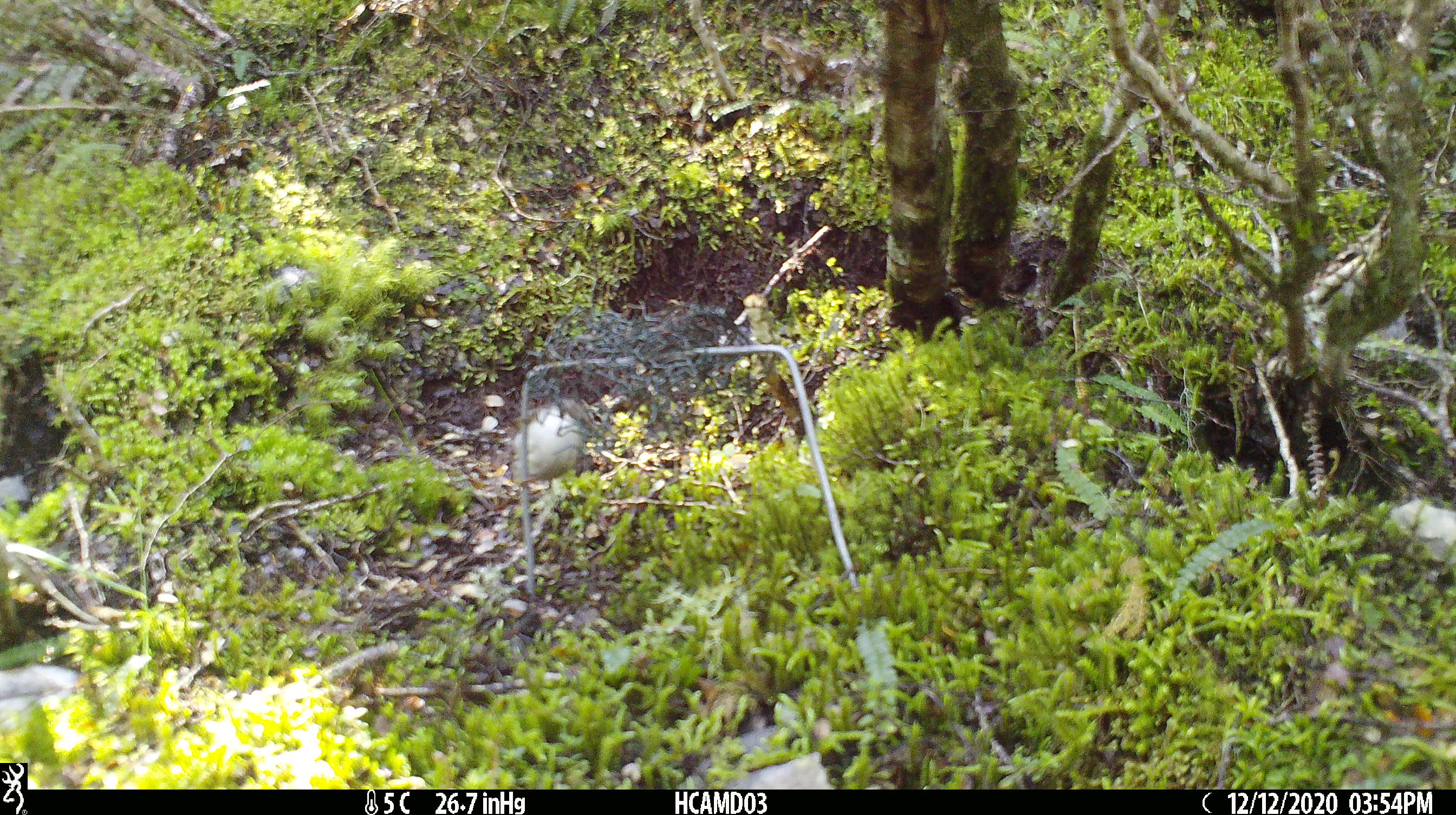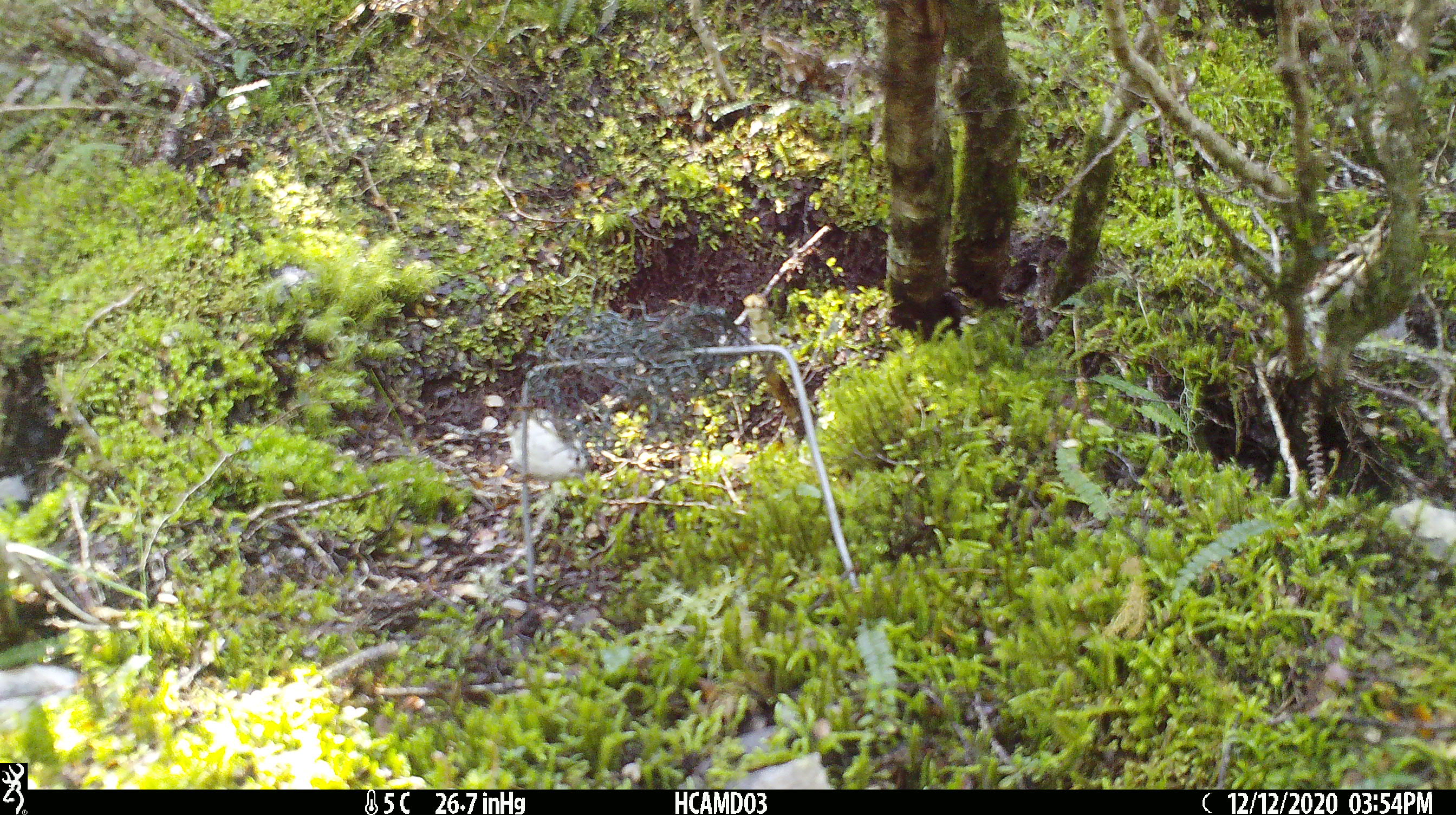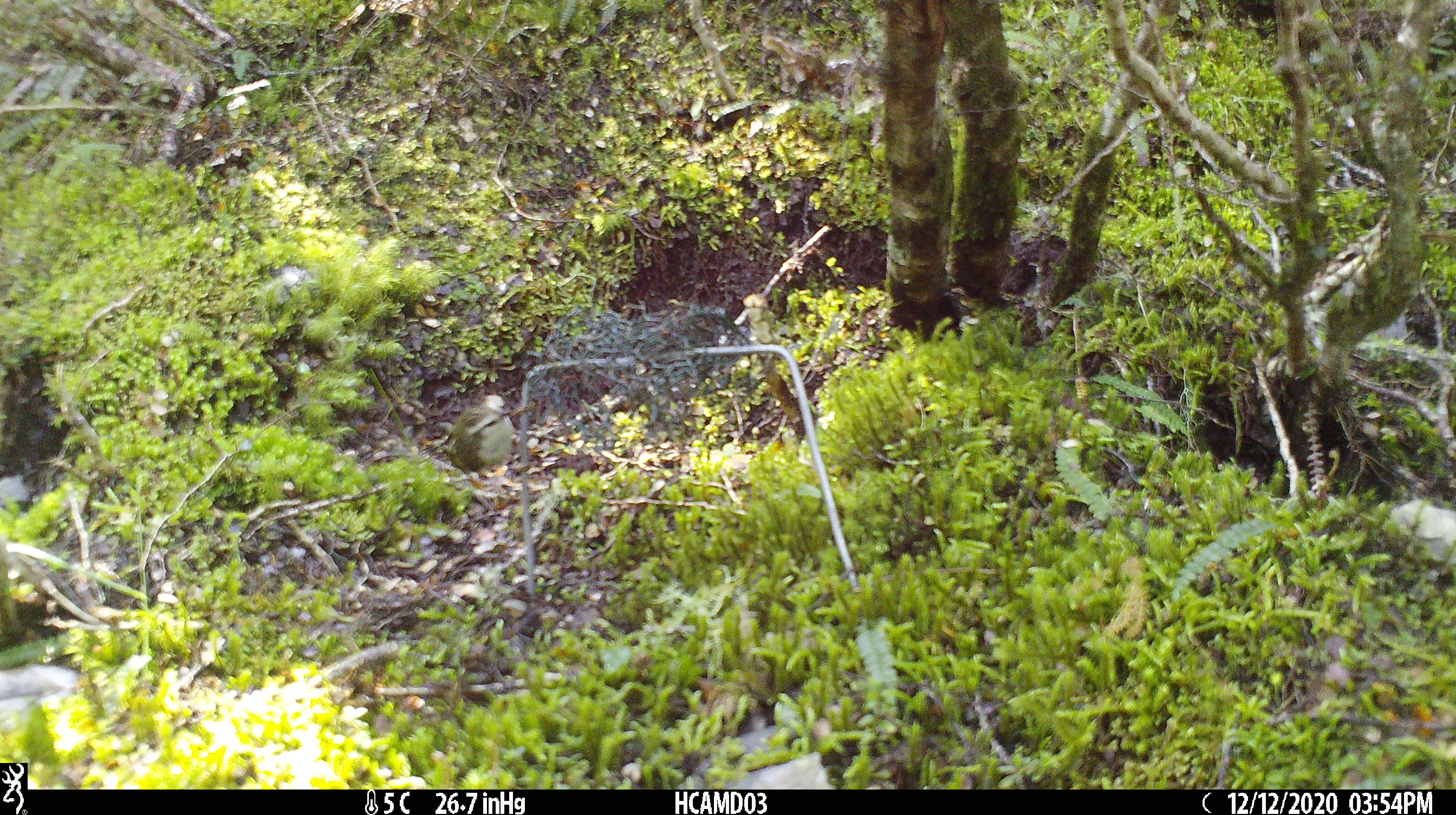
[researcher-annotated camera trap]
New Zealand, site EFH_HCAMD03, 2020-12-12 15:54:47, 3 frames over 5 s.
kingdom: Animalia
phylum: Chordata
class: Aves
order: Passeriformes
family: Acanthisittidae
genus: Acanthisitta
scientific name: Acanthisitta chloris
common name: rifleman